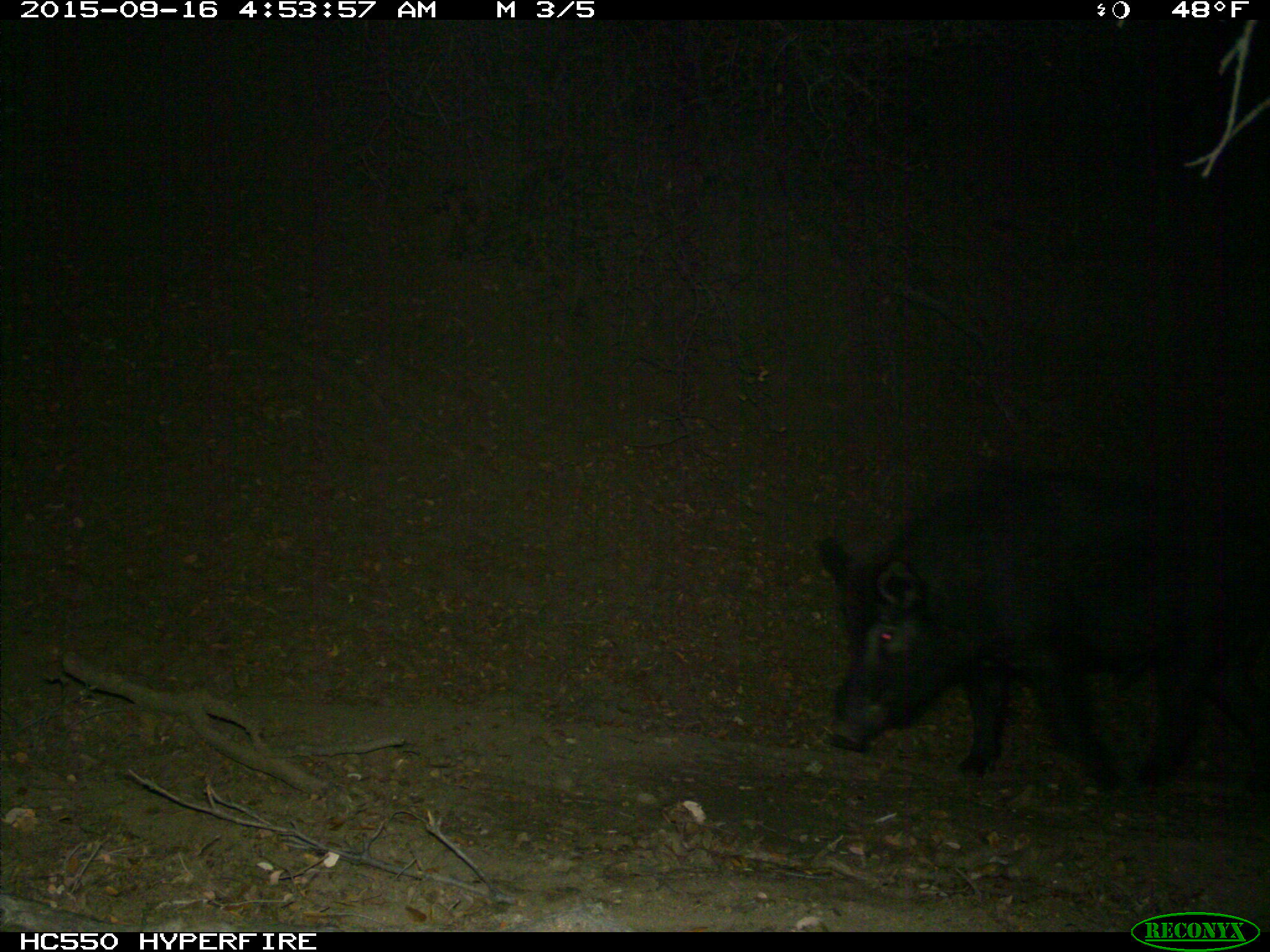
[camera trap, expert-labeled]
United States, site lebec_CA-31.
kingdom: Animalia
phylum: Chordata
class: Mammalia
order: Artiodactyla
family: Suidae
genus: Sus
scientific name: Sus scrofa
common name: wild boar